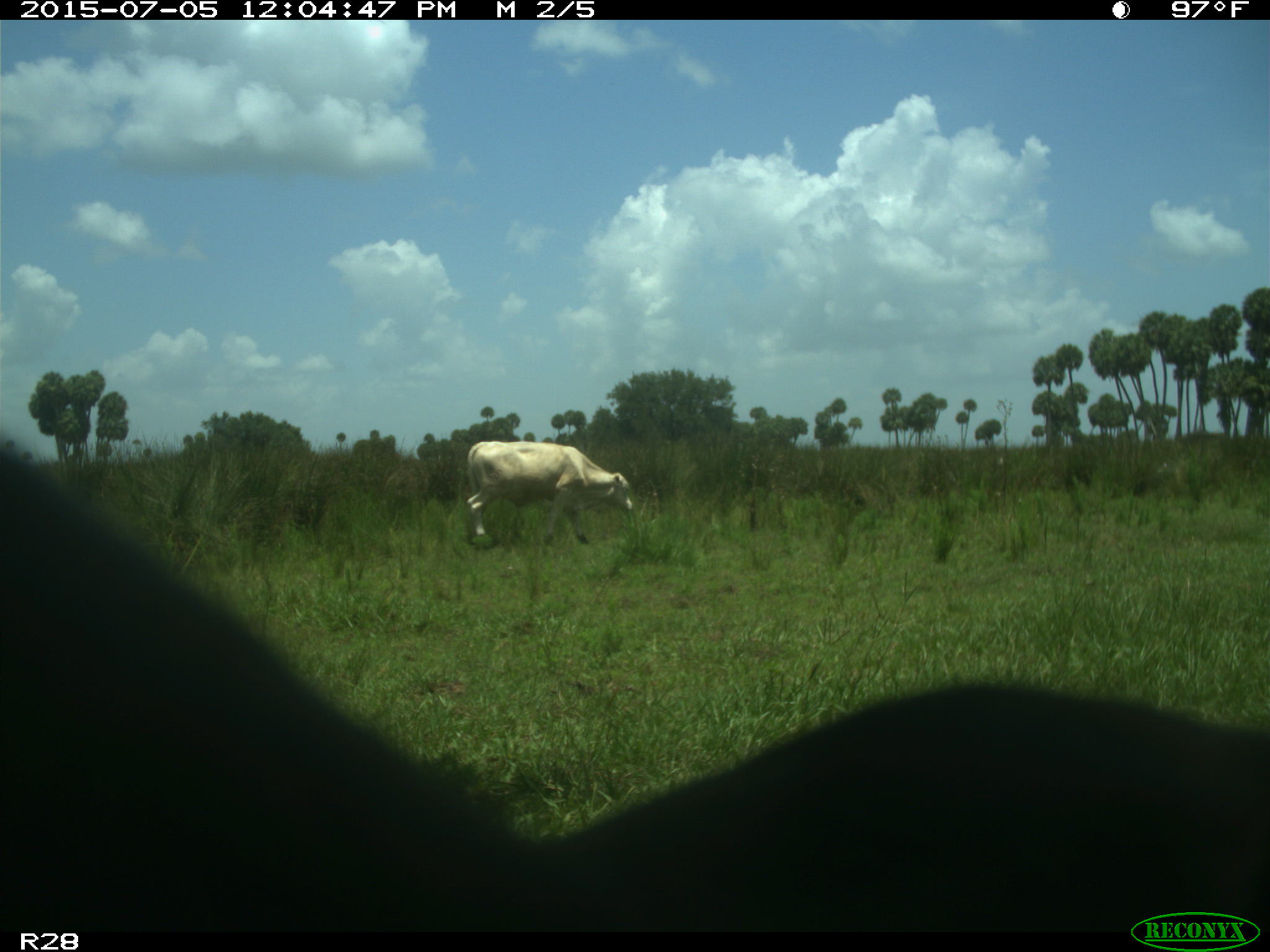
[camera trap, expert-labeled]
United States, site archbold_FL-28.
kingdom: Animalia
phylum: Chordata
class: Mammalia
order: Artiodactyla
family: Bovidae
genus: Bos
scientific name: Bos taurus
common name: domestic cow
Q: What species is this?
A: Bos taurus (domestic cow).